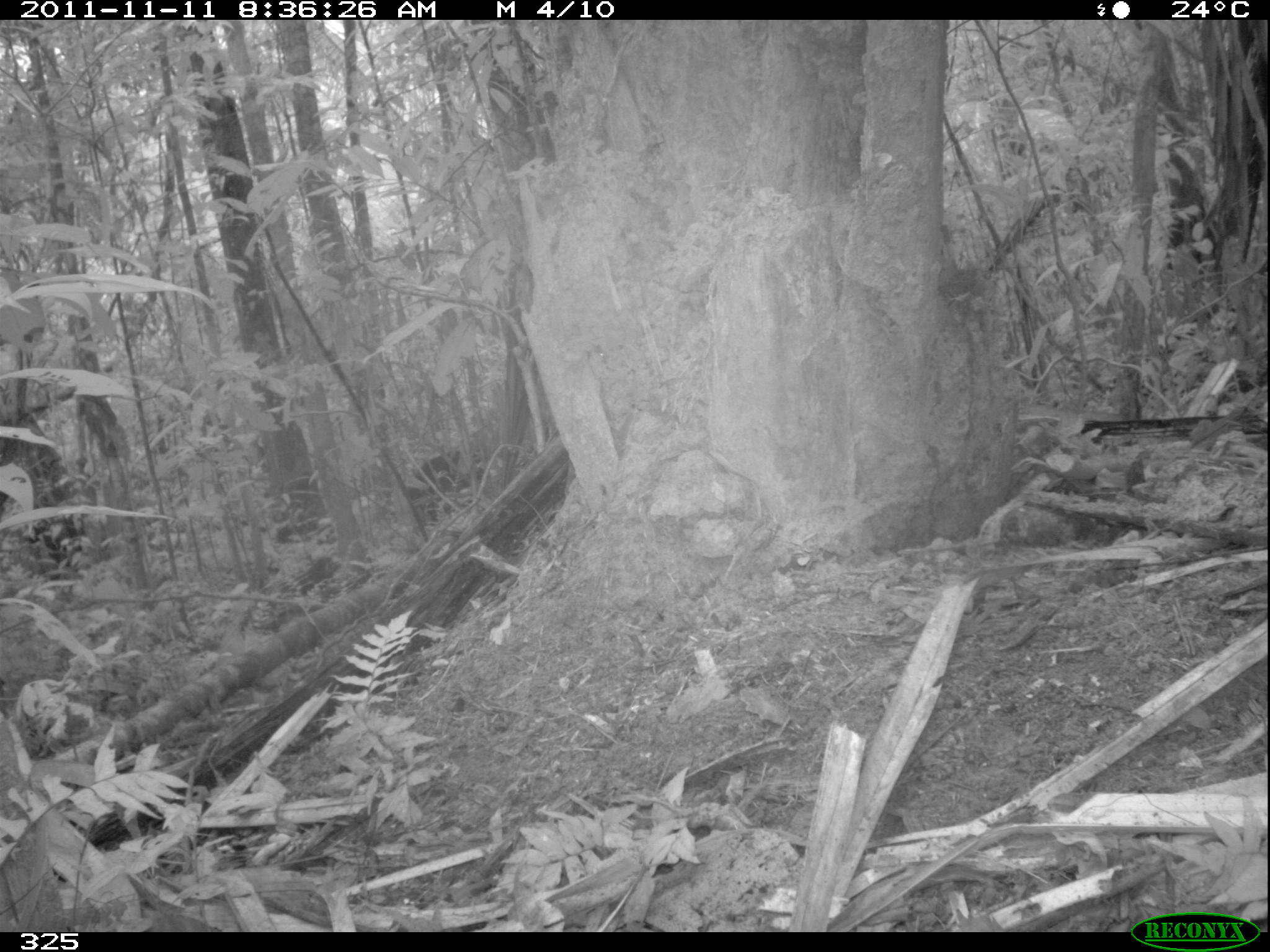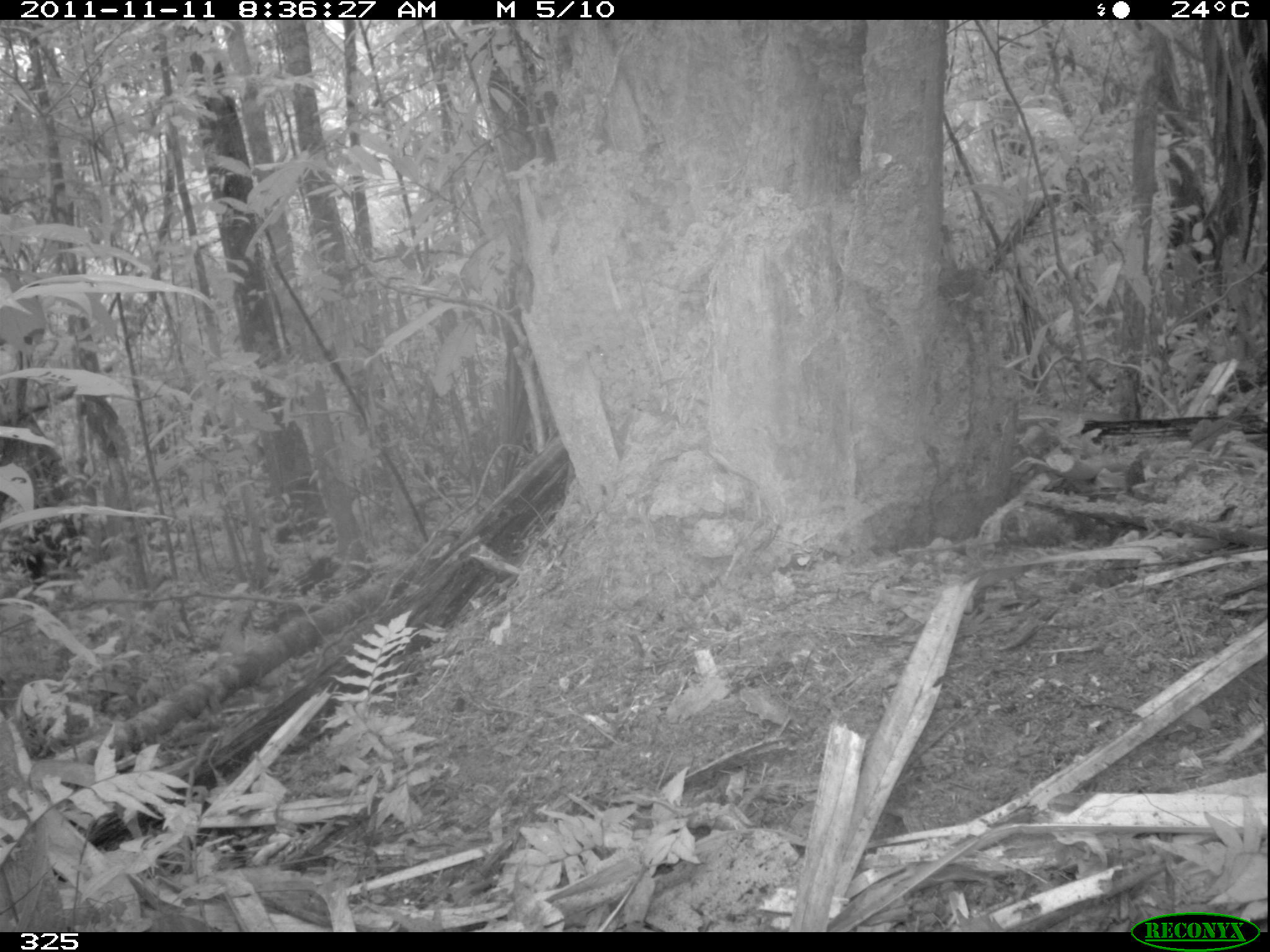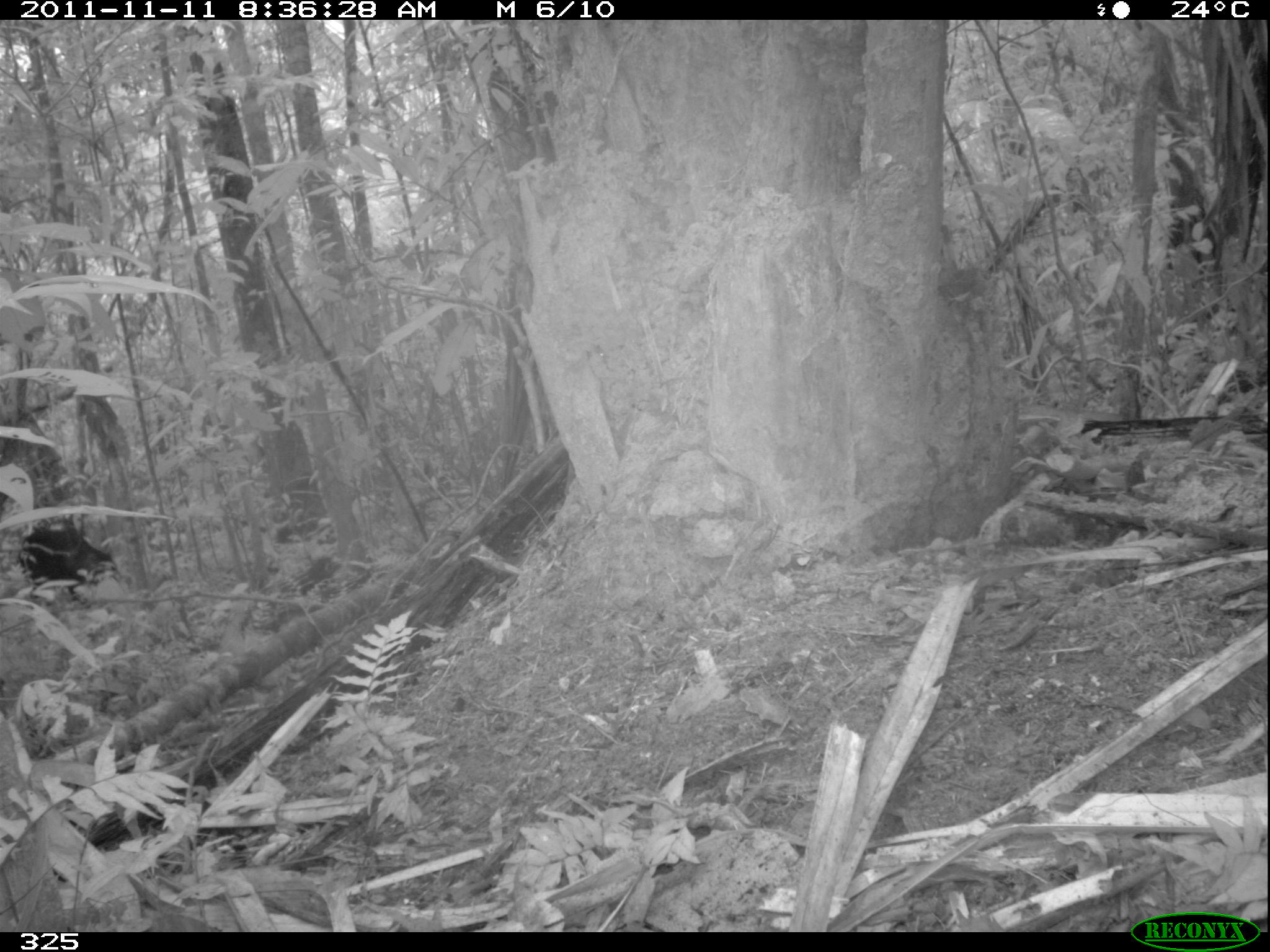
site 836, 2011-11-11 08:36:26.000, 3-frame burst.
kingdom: Animalia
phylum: Chordata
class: Mammalia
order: Artiodactyla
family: Tayassuidae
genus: Tayassu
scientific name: Tayassu pecari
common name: white-lipped peccary